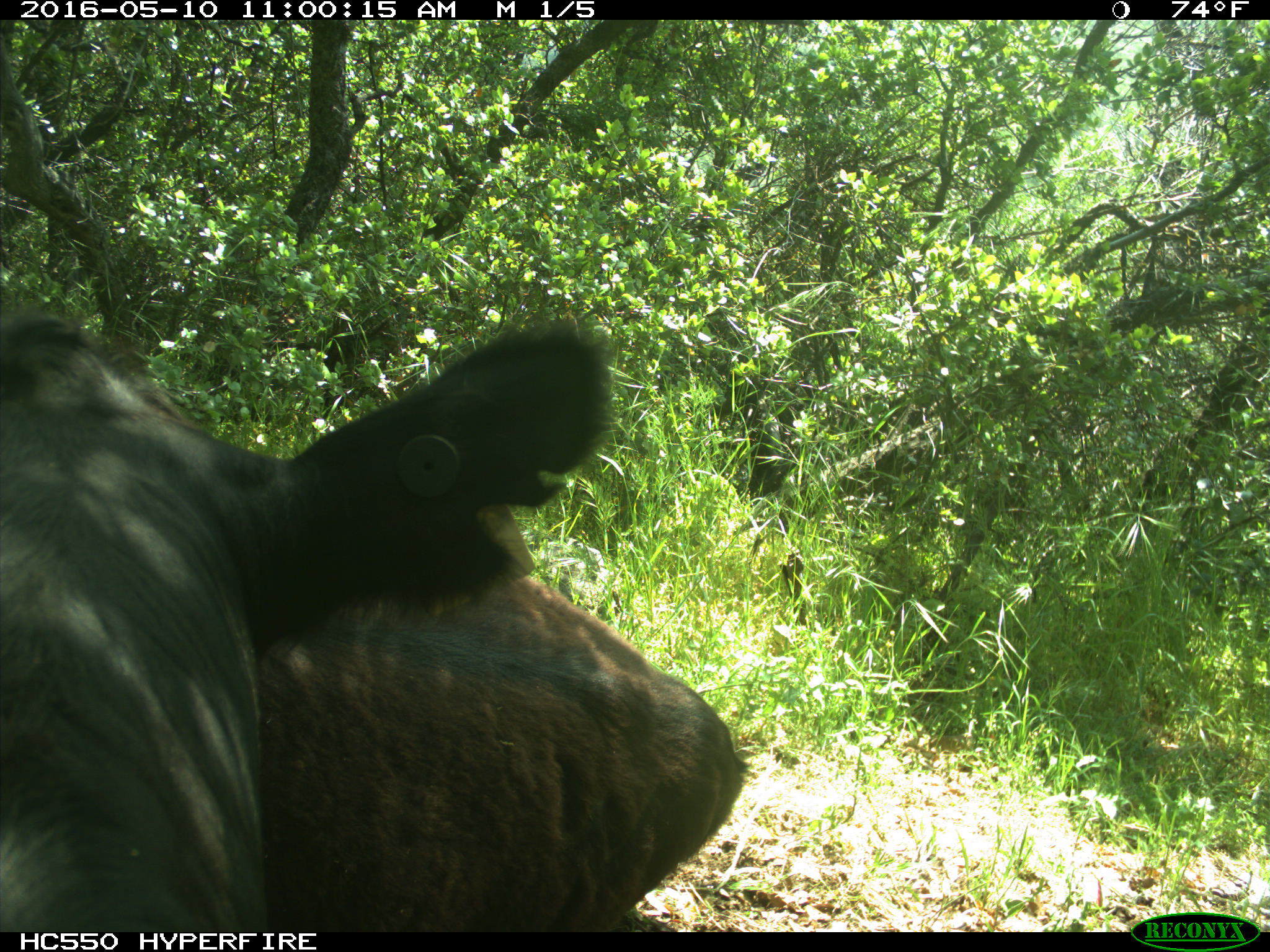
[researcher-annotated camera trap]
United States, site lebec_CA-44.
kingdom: Animalia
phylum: Chordata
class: Mammalia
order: Artiodactyla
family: Bovidae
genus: Bos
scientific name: Bos taurus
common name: domestic cow